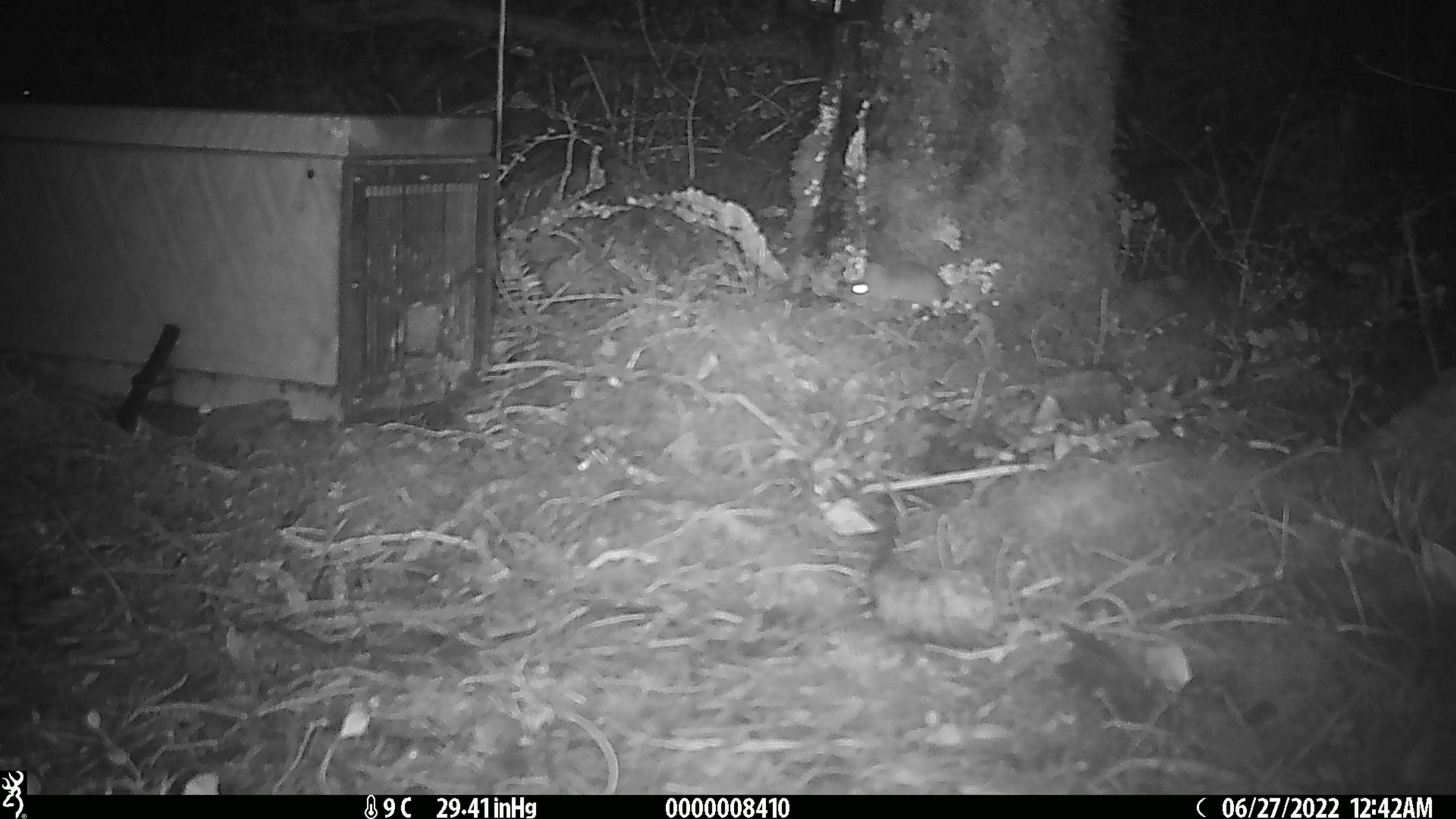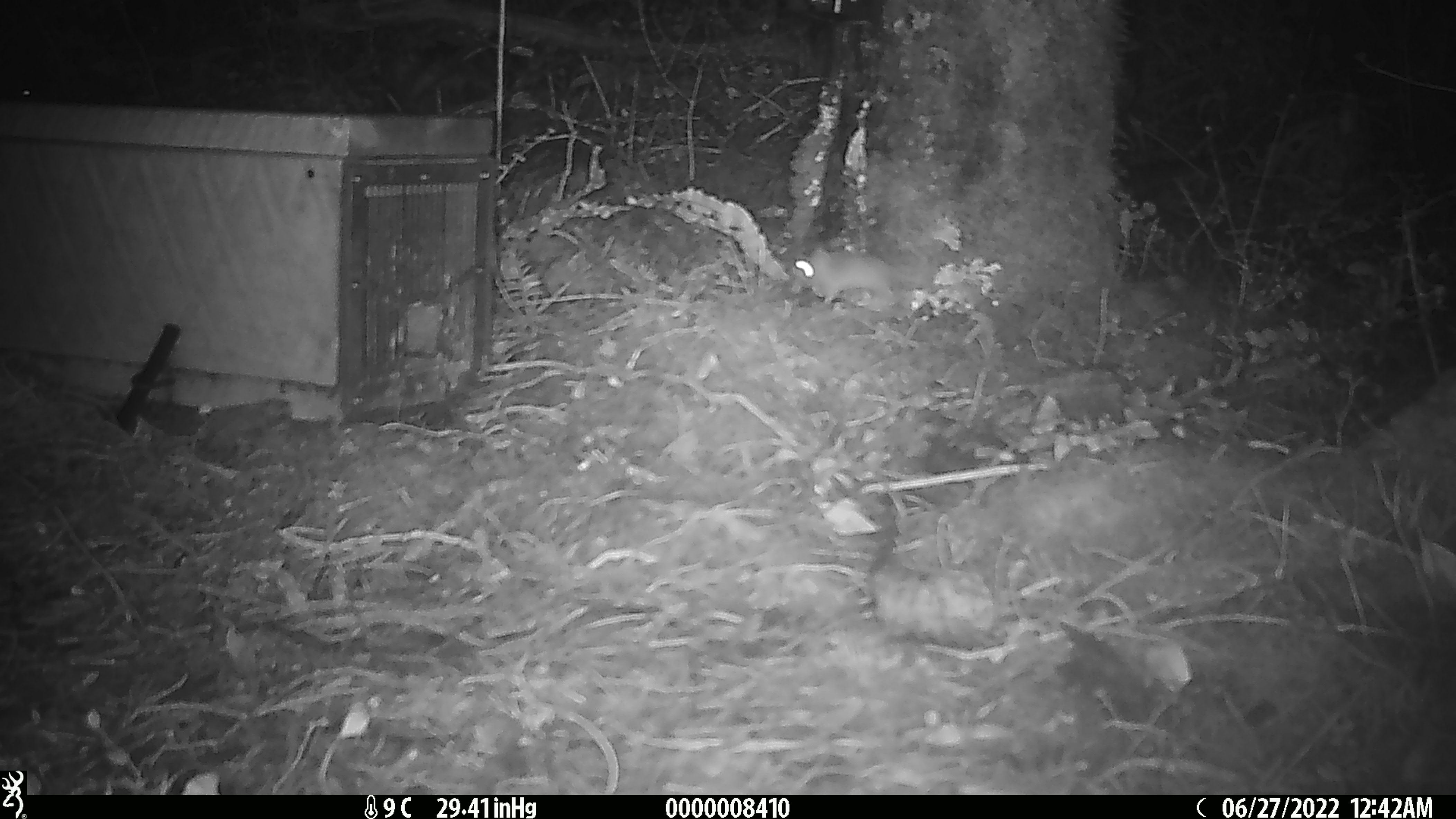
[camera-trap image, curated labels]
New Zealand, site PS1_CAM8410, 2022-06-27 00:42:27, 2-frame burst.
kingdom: Animalia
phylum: Chordata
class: Mammalia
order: Rodentia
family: Muridae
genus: Mus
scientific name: Mus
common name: mouse